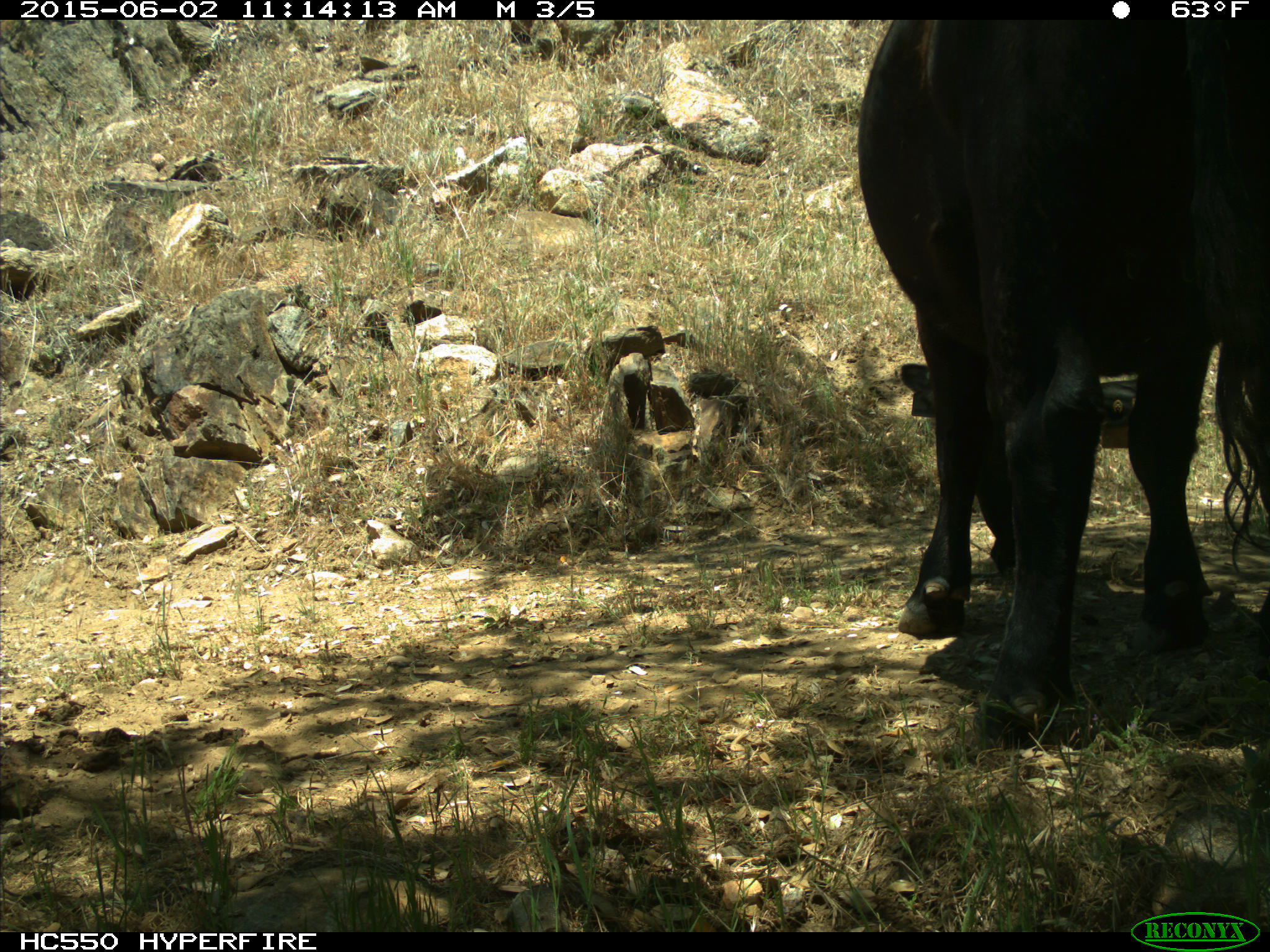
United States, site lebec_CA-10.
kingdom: Animalia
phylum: Chordata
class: Mammalia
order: Artiodactyla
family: Bovidae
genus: Bos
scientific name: Bos taurus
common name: domestic cow